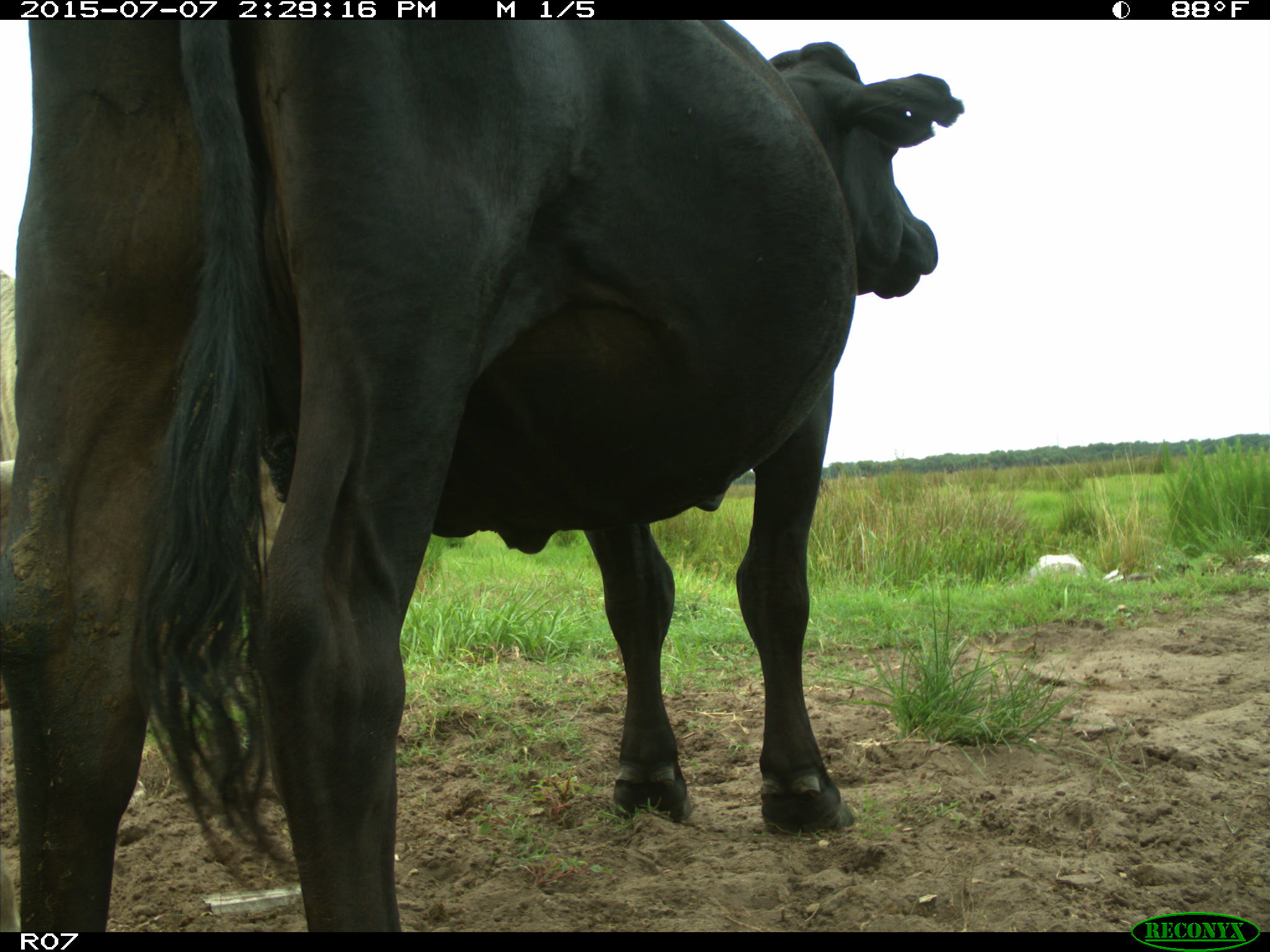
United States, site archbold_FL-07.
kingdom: Animalia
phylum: Chordata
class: Mammalia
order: Artiodactyla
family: Bovidae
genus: Bos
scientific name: Bos taurus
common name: domestic cow